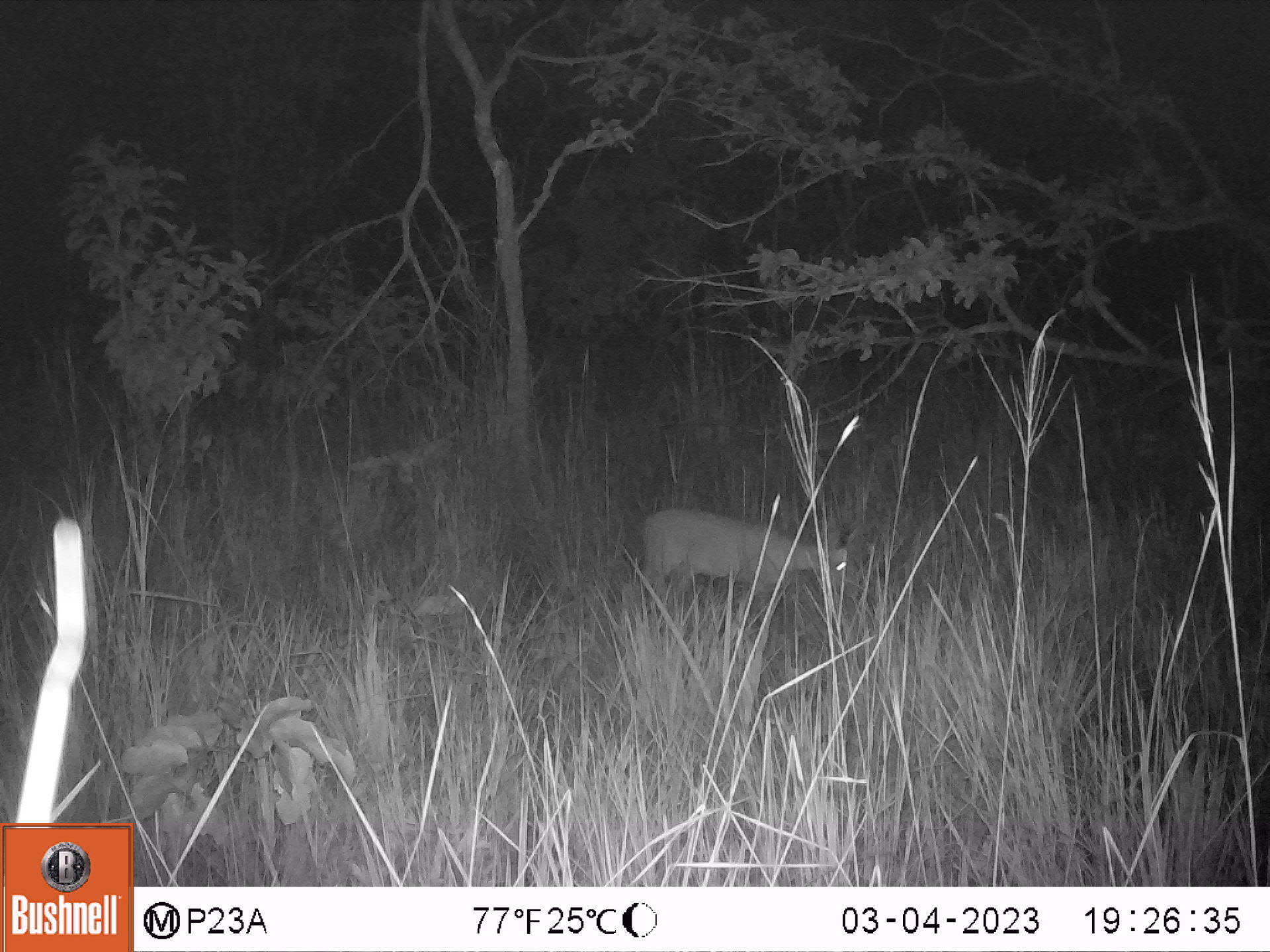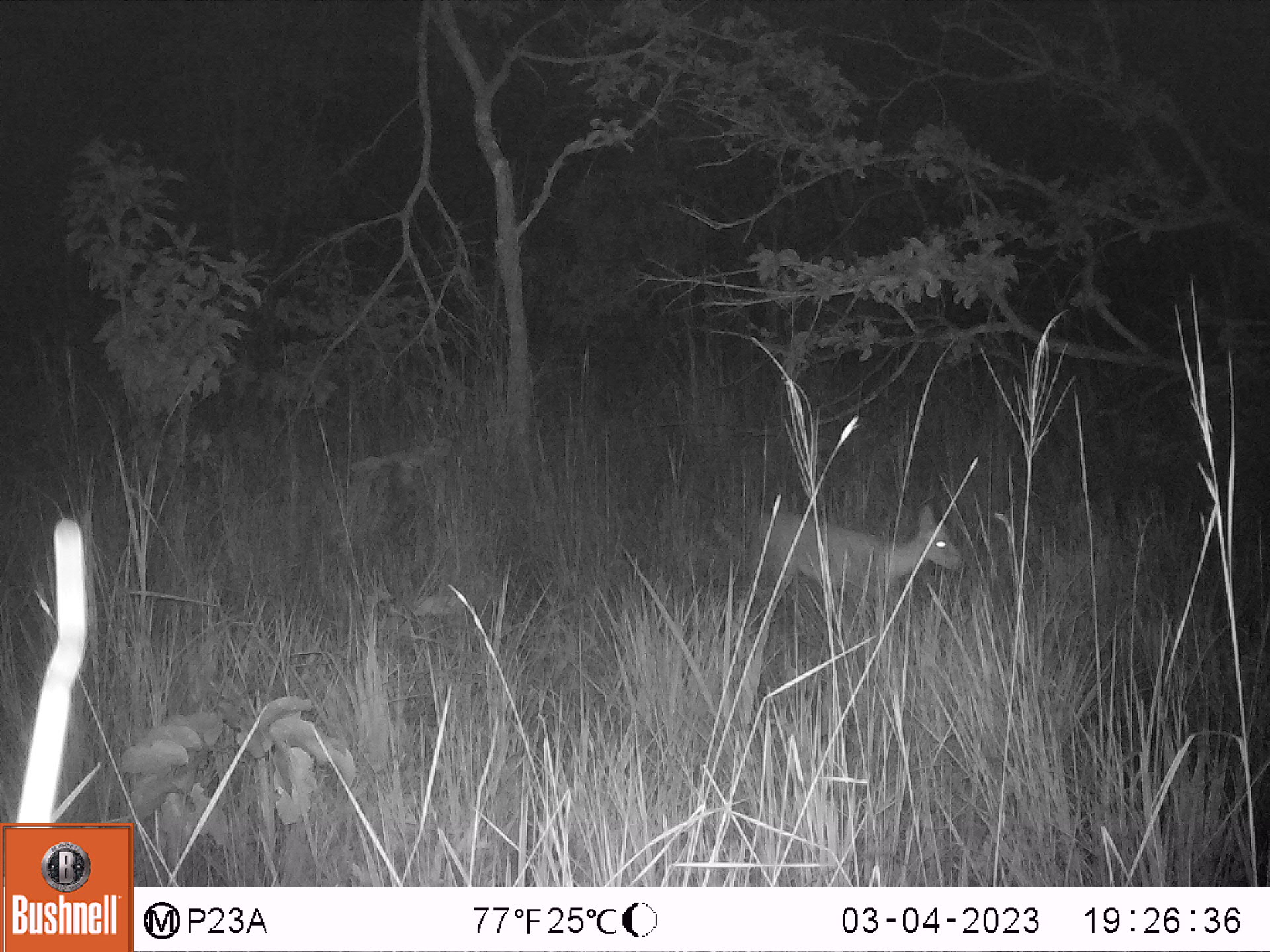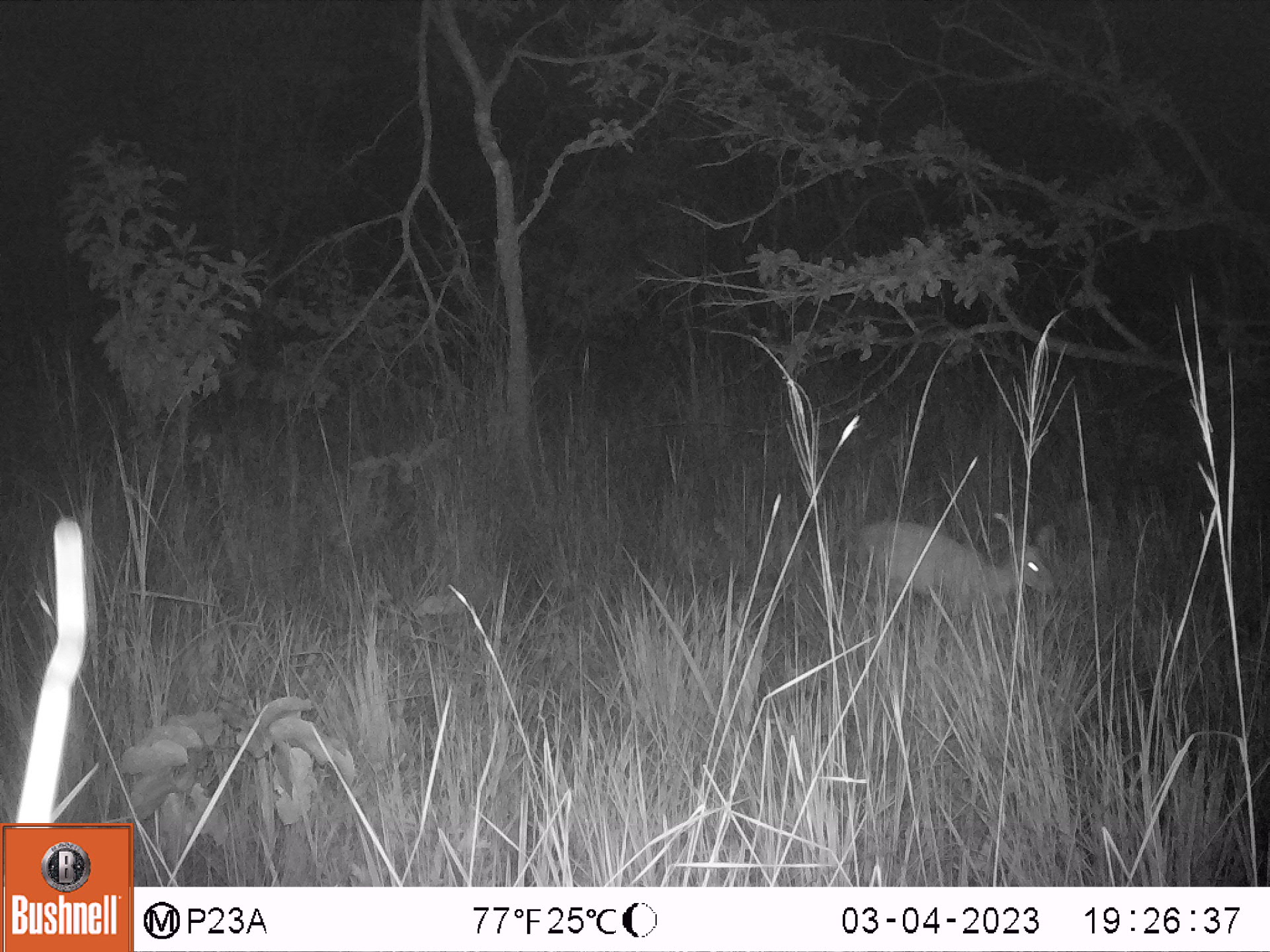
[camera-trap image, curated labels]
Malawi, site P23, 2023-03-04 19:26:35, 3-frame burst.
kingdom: Animalia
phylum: Chordata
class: Mammalia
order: Artiodactyla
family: Bovidae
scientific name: Antilopinae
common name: small antelope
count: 1